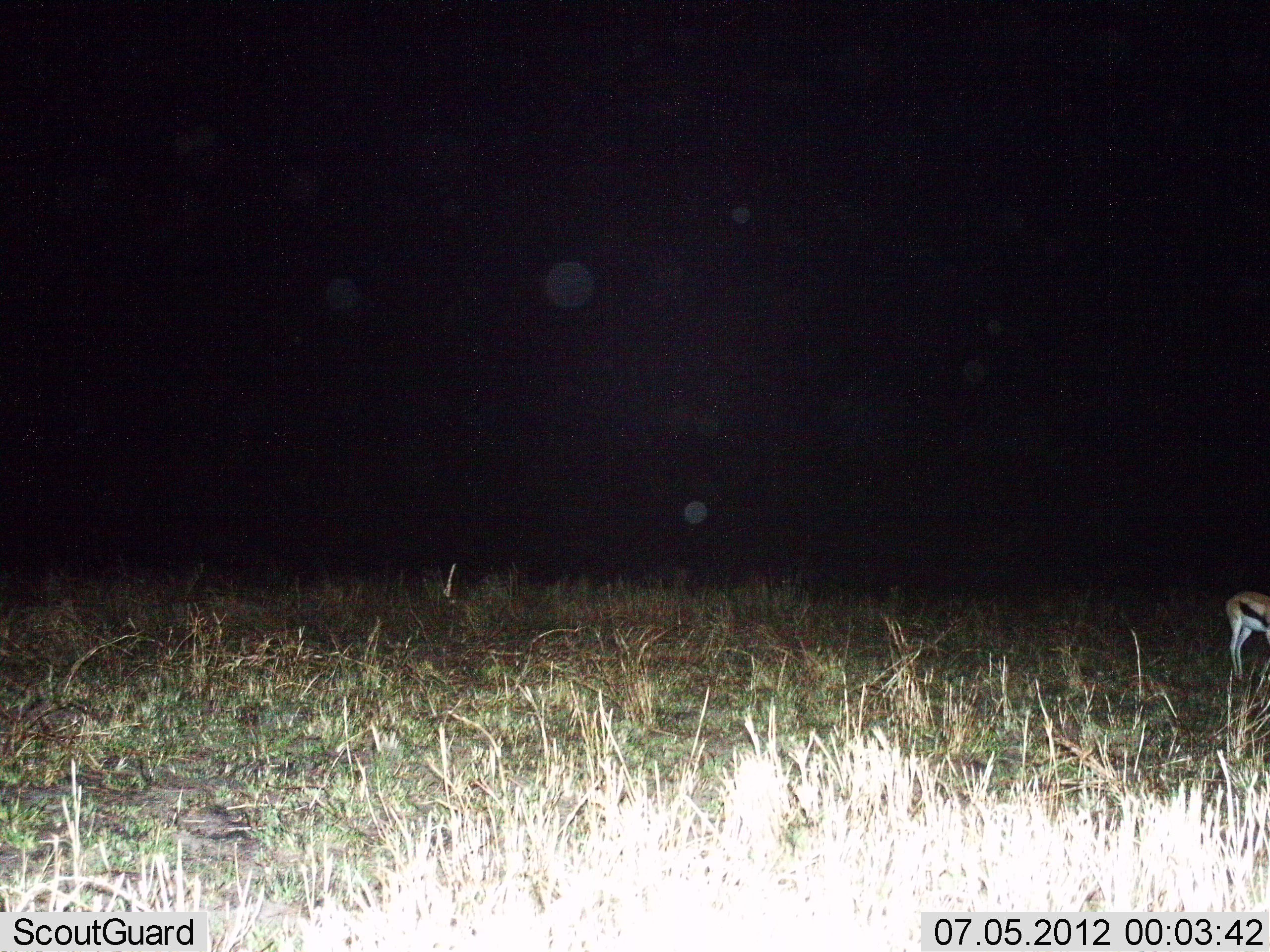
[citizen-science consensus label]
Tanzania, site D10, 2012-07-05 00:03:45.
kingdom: Animalia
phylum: Chordata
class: Mammalia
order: Artiodactyla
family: Bovidae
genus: Eudorcas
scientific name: Eudorcas thomsonii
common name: thomson's gazelle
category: gazellethomsons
Gazellethomsons (thomson's gazelle) (Eudorcas thomsonii), count 1. Behavior (volunteer vote fractions): standing 100%, resting 0%, moving 0%, interacting 0%. Young present (vote fraction): 0%. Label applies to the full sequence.